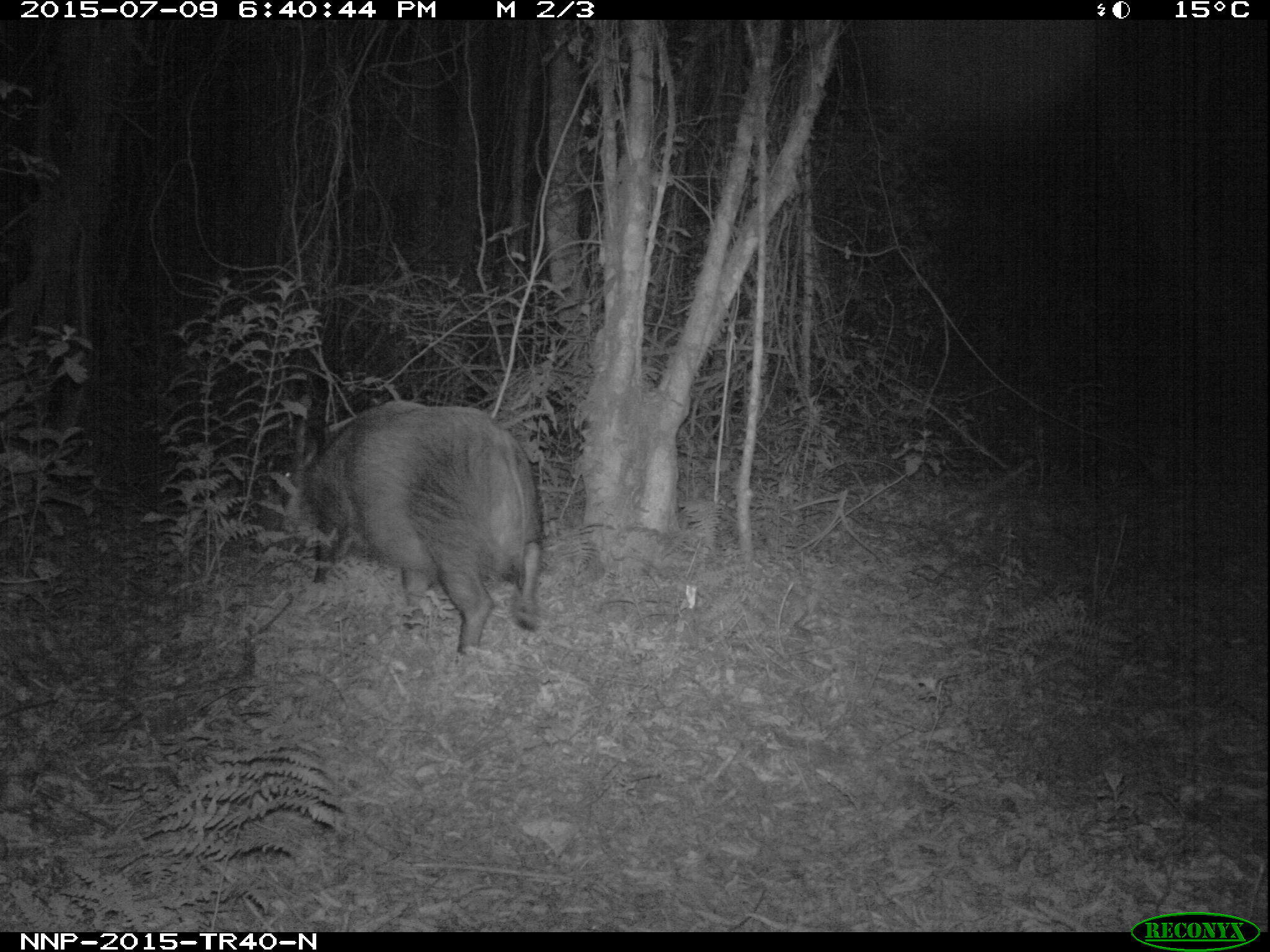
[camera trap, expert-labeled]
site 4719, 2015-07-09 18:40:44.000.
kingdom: Animalia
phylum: Chordata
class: Mammalia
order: Artiodactyla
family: Suidae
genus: Potamochoerus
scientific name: Potamochoerus larvatus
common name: bushpig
Potamochoerus larvatus (bushpig), count 1.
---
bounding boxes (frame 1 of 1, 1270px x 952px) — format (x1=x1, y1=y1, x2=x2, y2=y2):
potamochoerus larvatus: (x1=253, y1=400, x2=542, y2=658)